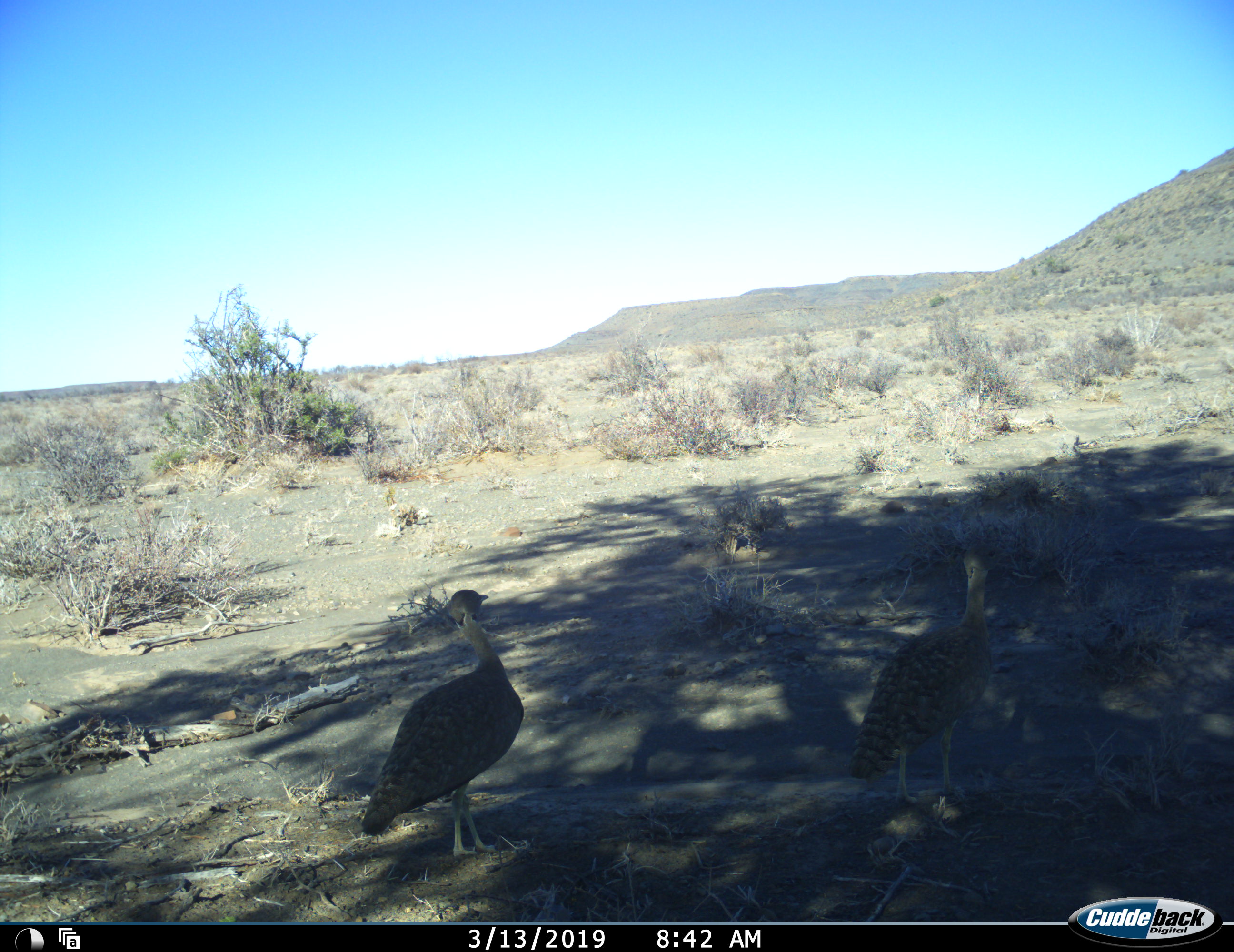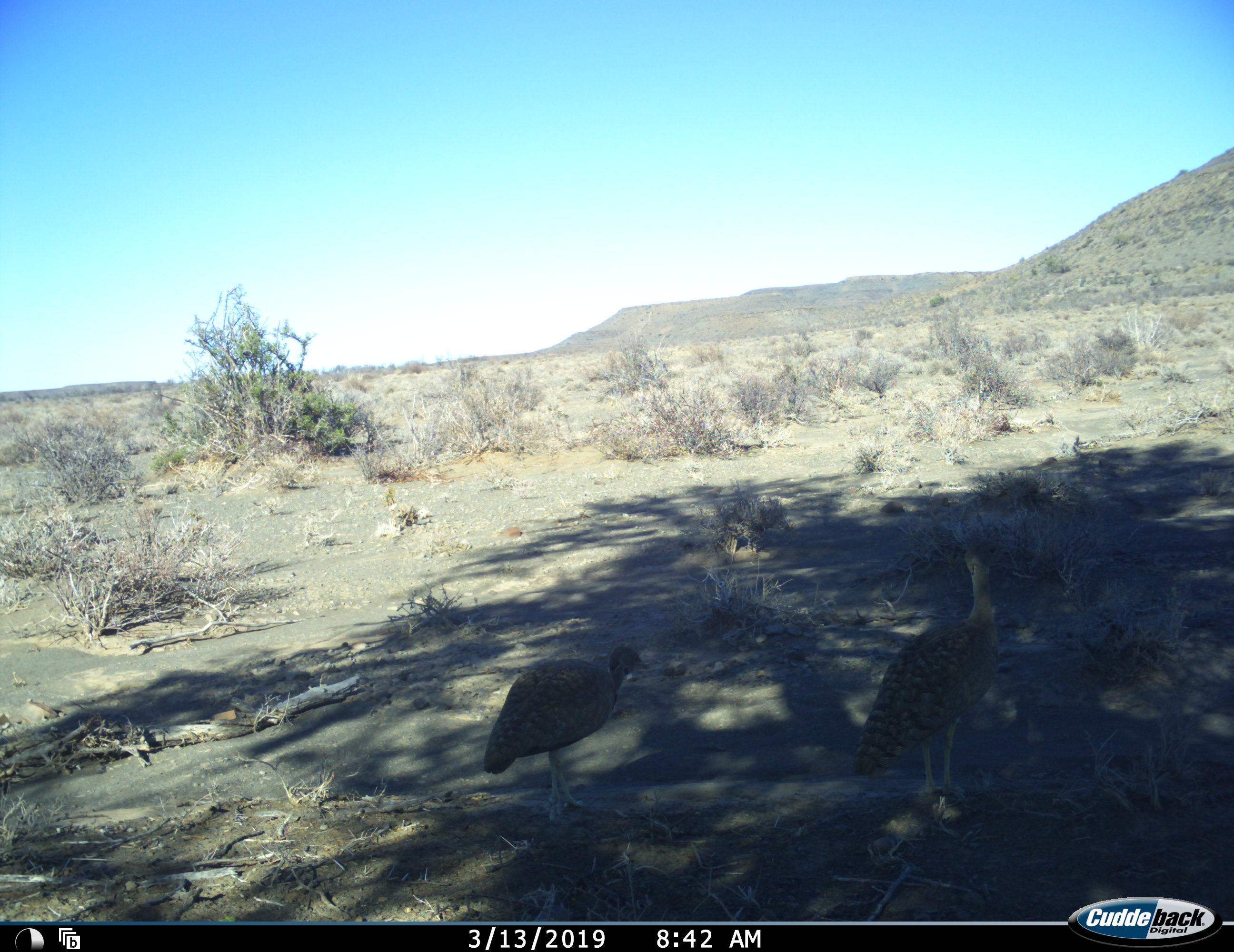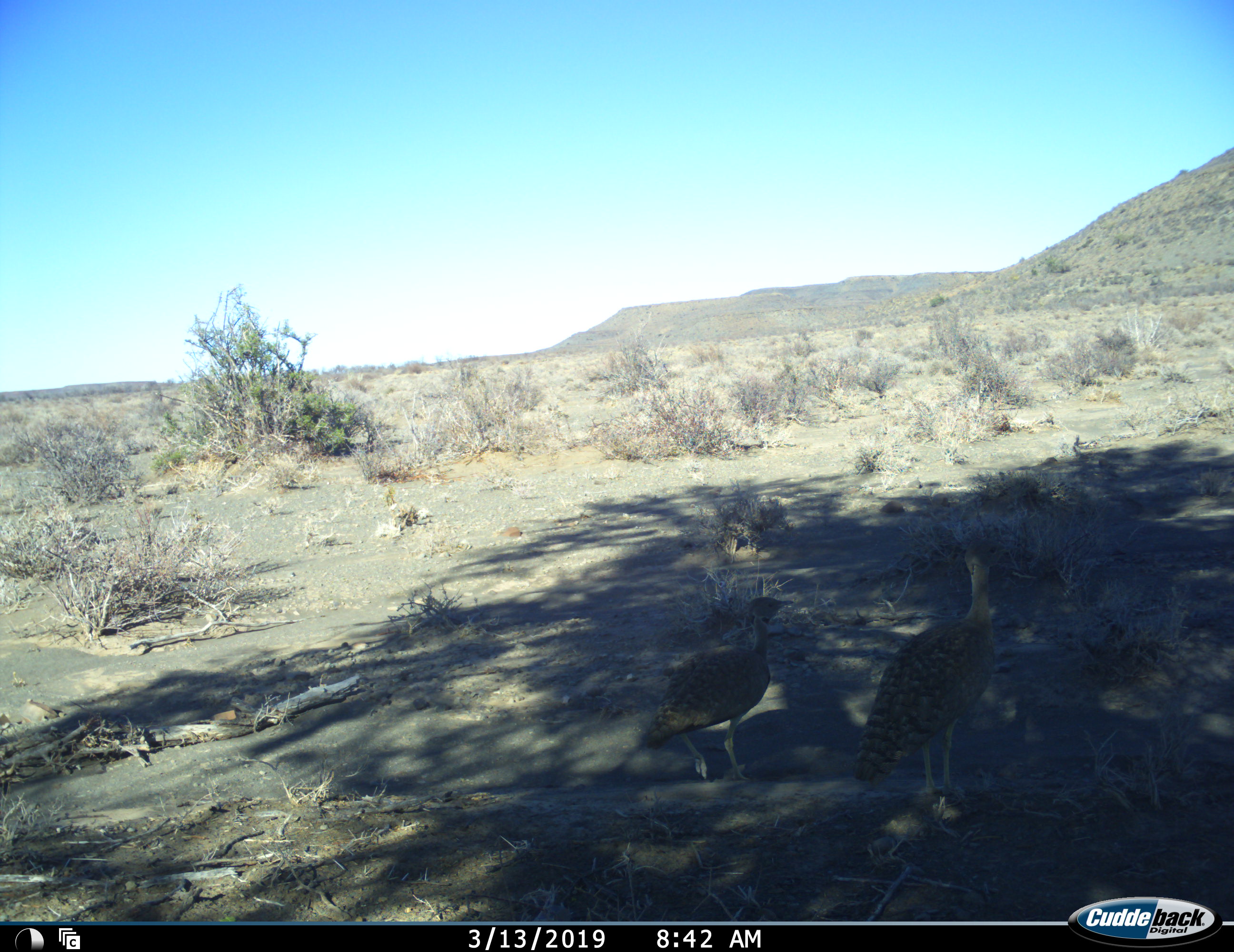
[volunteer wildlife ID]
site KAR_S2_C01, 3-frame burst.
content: unidentified animal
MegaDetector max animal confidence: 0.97